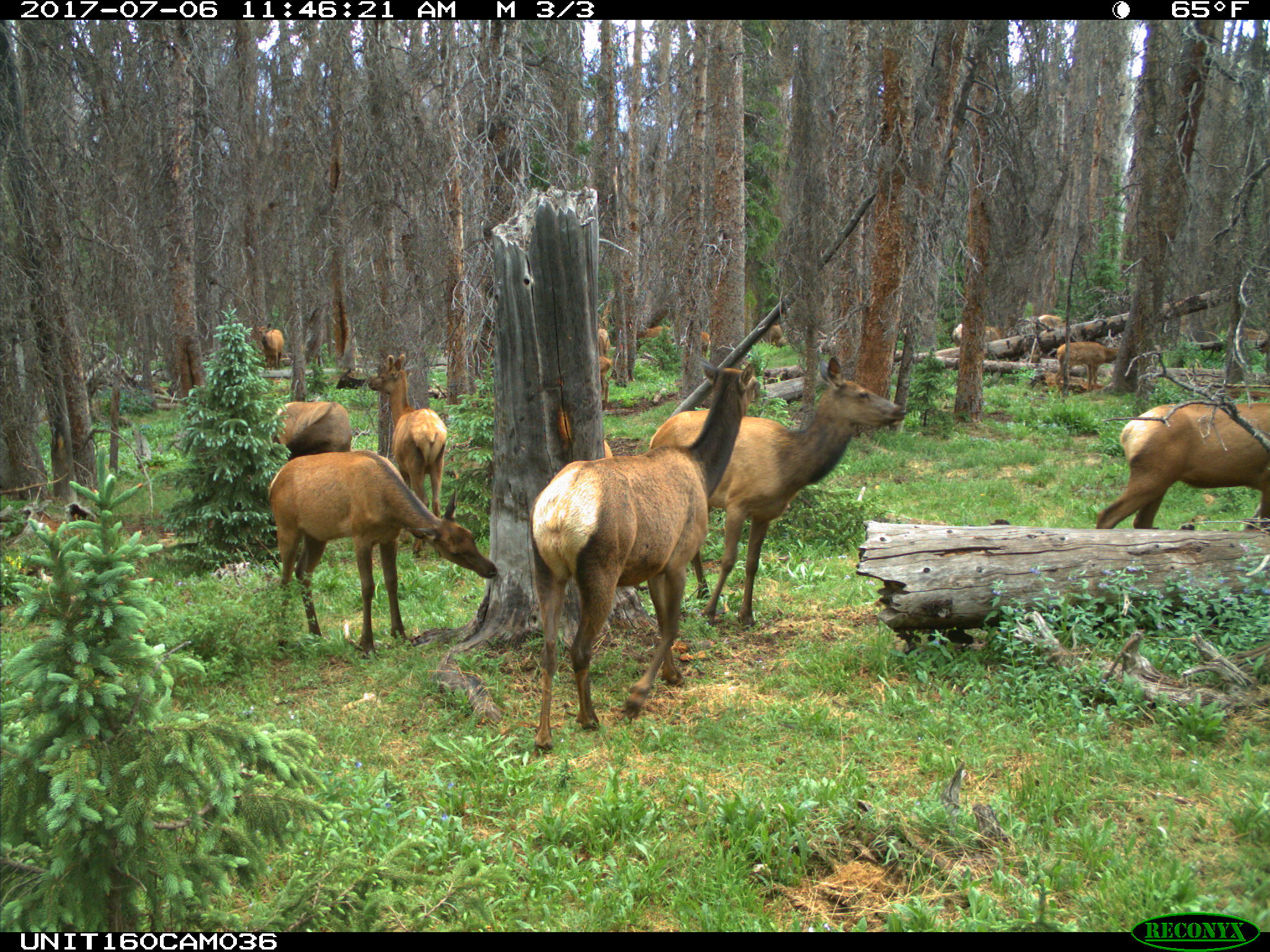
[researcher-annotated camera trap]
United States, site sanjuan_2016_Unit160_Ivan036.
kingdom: Animalia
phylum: Chordata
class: Mammalia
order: Artiodactyla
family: Cervidae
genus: Cervus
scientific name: Cervus elaphus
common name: red deer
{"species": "Cervus elaphus (red deer)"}